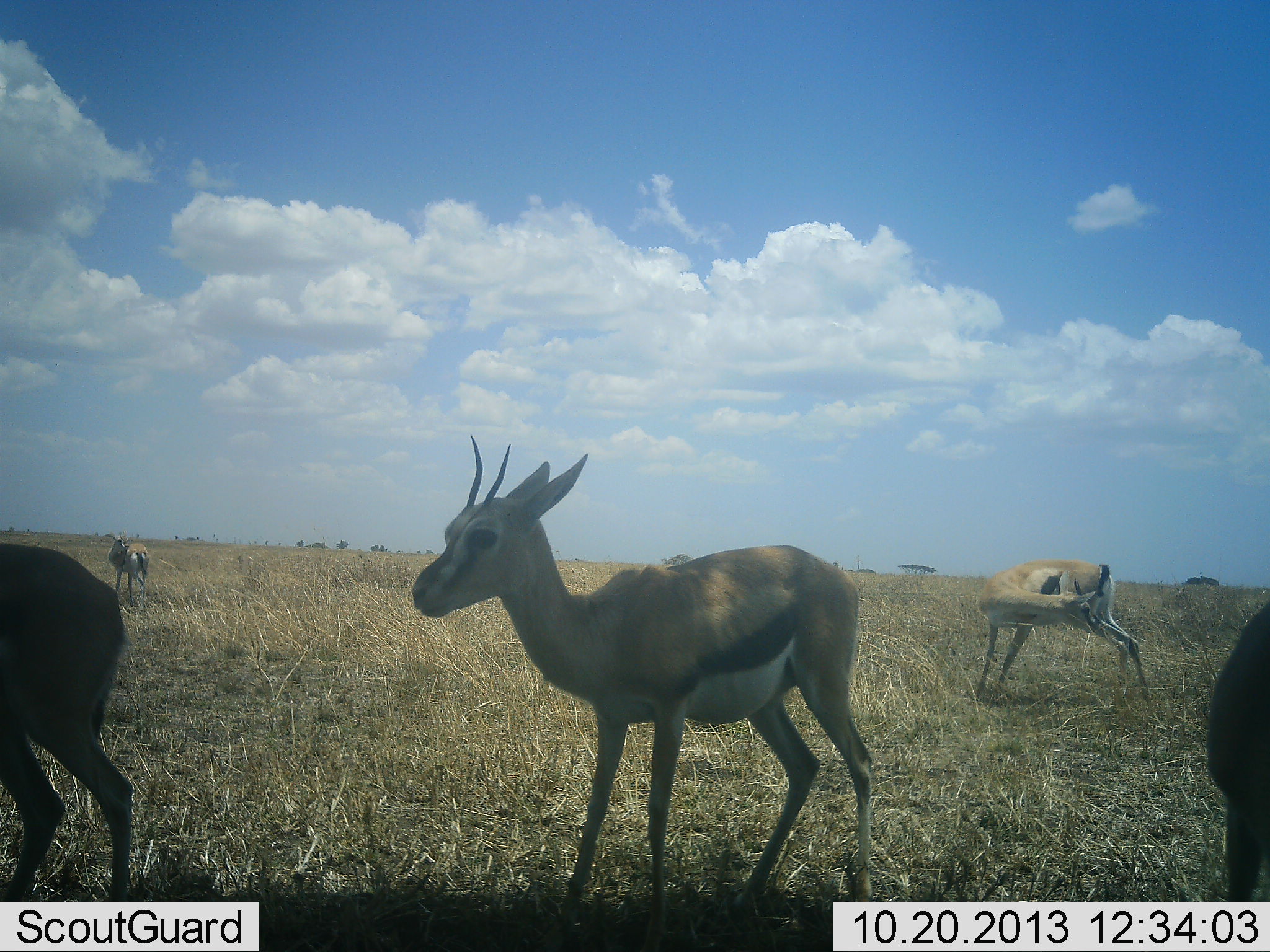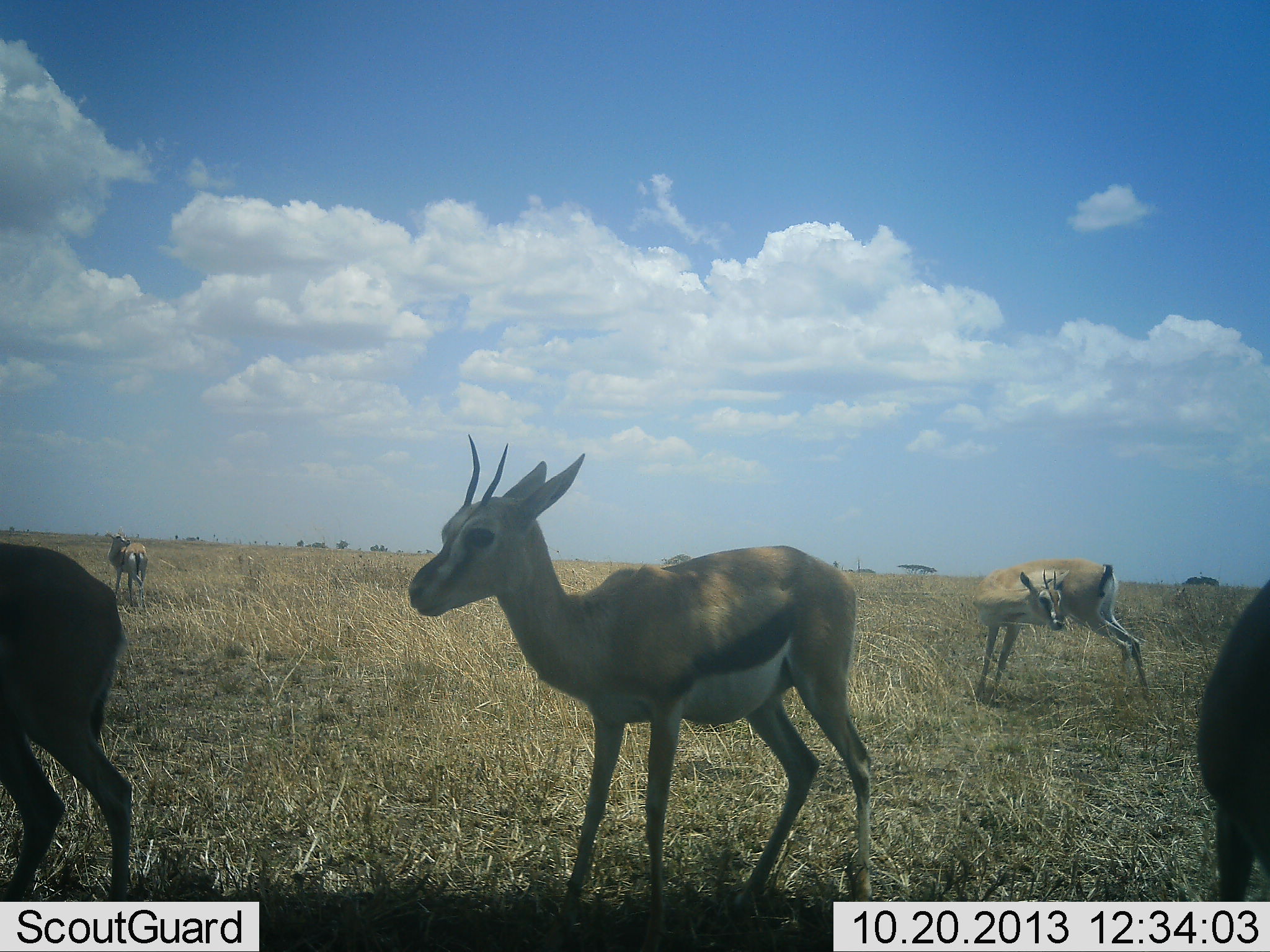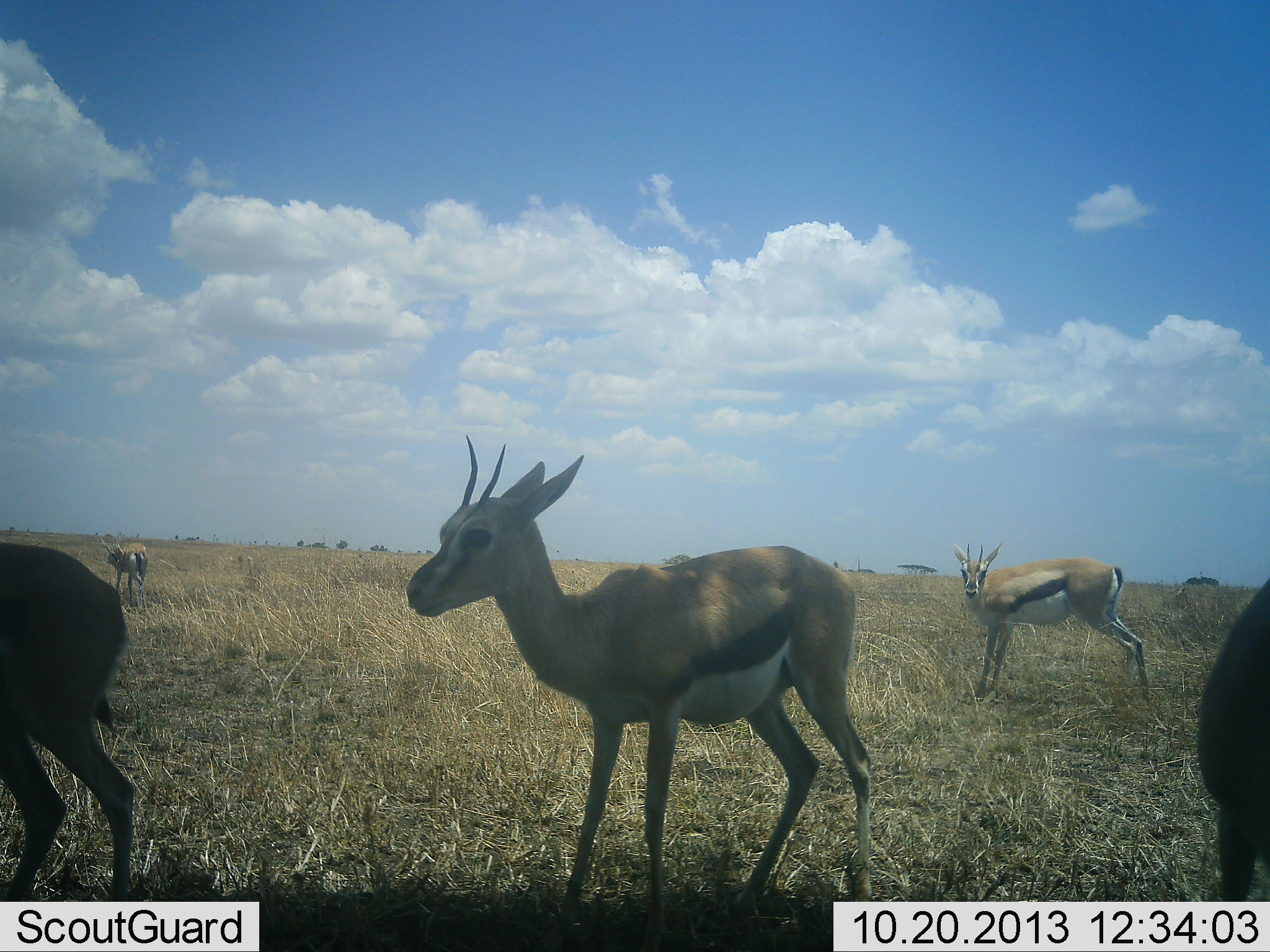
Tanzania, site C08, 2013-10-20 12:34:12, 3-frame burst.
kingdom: Animalia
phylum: Chordata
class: Mammalia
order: Artiodactyla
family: Bovidae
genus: Eudorcas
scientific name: Eudorcas thomsonii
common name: thomson's gazelle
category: gazellethomsons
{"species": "gazellethomsons (thomson's gazelle) (Eudorcas thomsonii)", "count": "5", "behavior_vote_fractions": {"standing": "96%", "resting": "0%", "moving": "4%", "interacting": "4%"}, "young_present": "4%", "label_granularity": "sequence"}